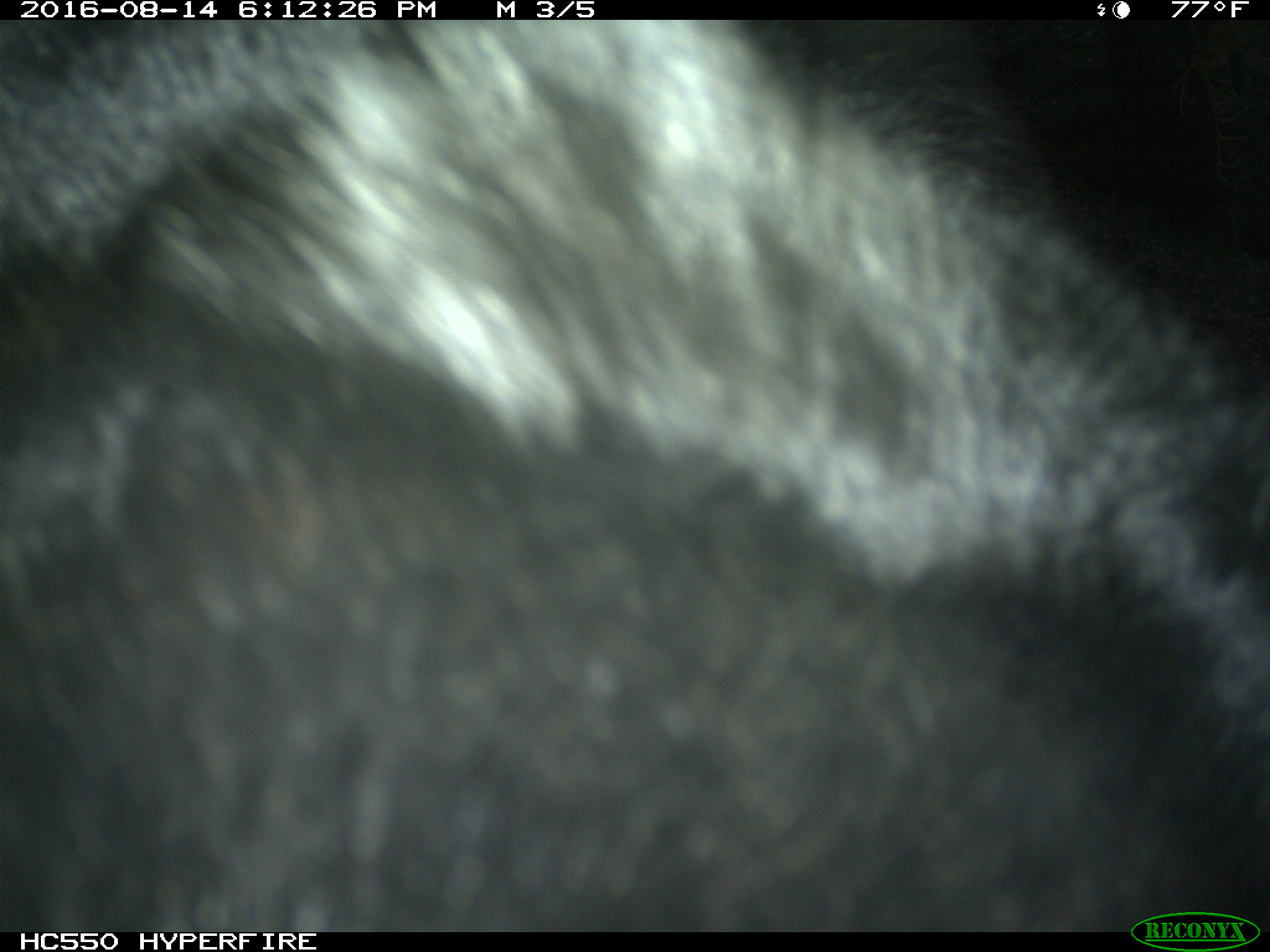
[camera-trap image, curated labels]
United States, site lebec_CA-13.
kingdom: Animalia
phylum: Chordata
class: Mammalia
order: Carnivora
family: Ursidae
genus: Ursus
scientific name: Ursus americanus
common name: american black bear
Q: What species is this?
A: Ursus americanus (american black bear).